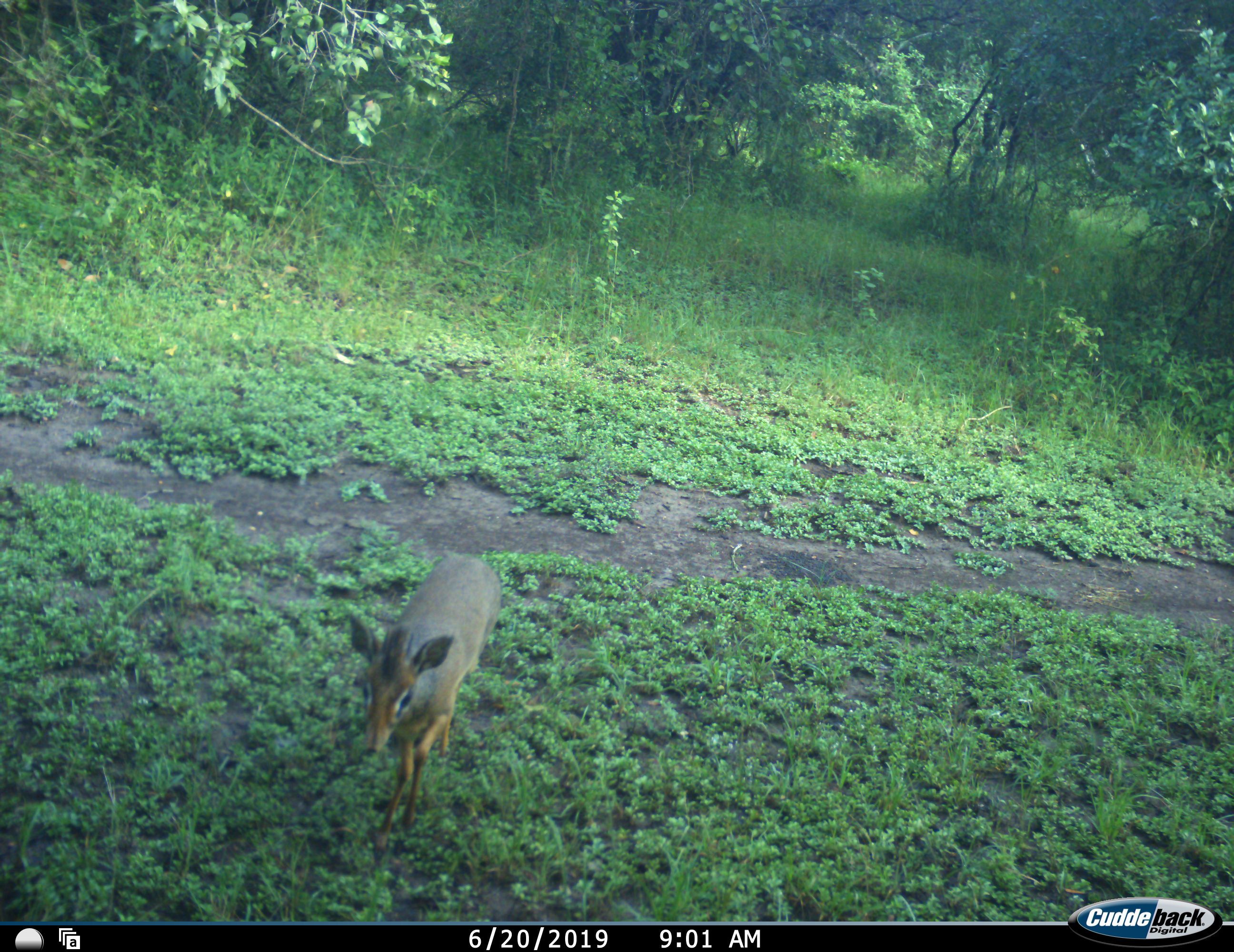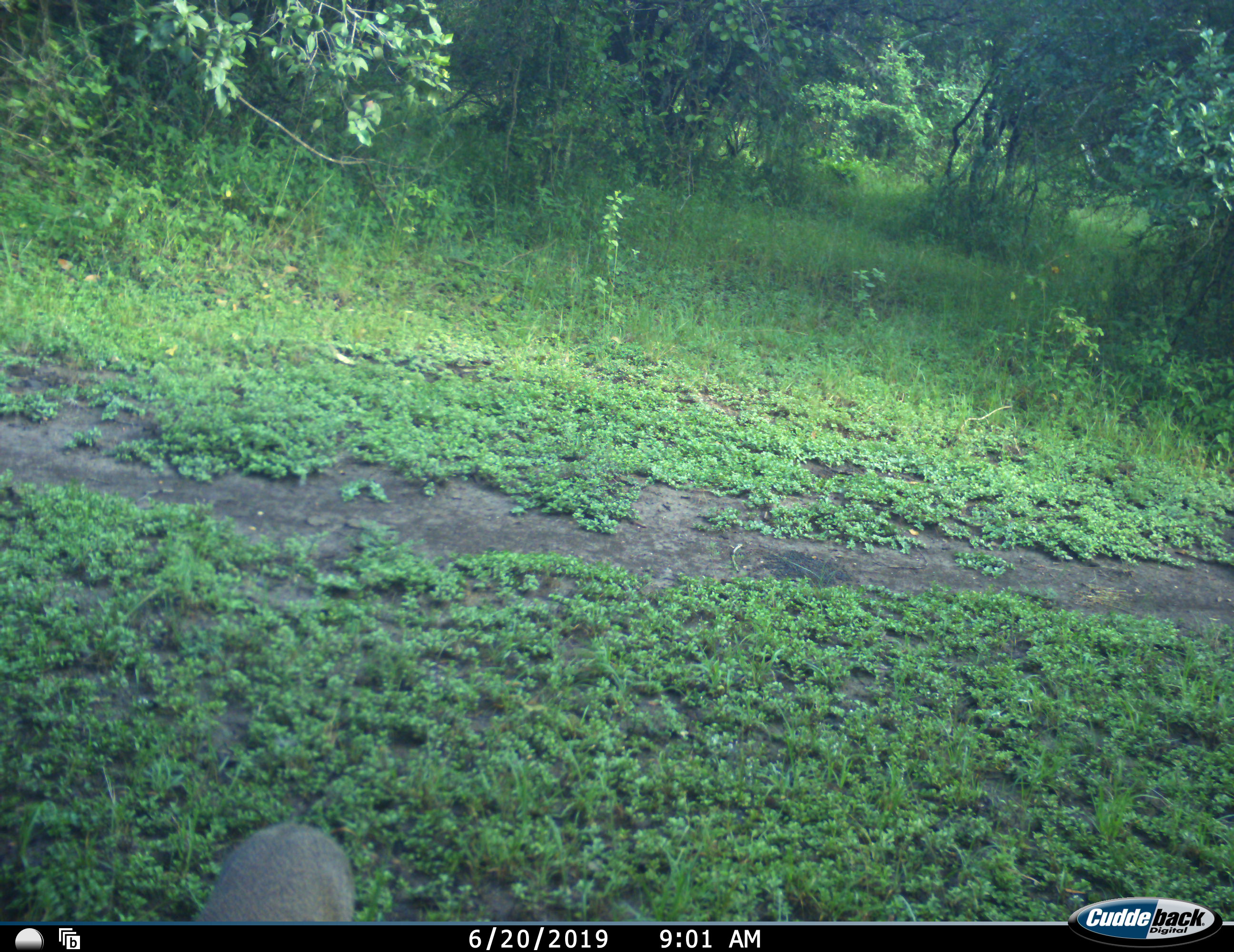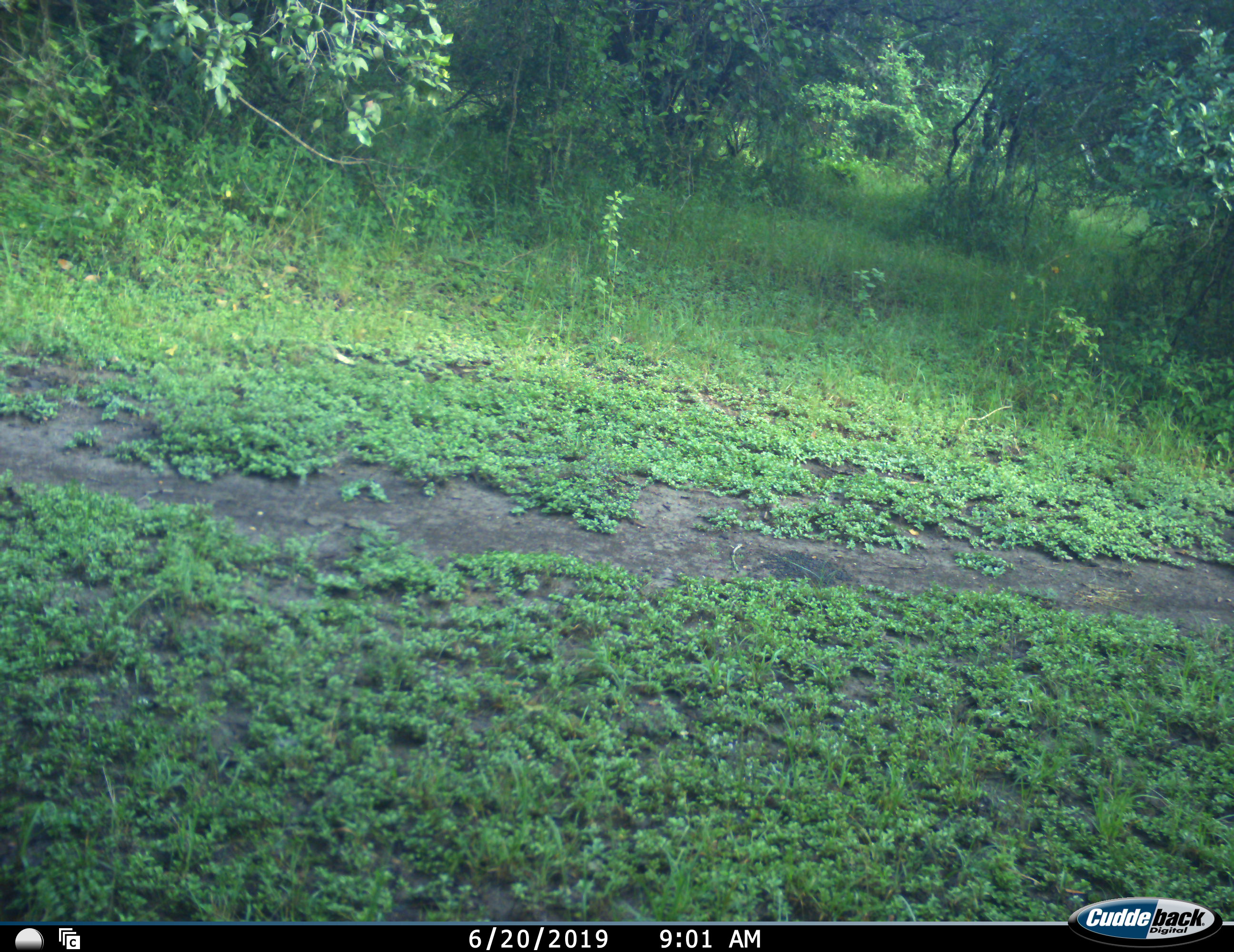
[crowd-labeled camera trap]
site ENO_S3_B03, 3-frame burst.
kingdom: Animalia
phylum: Chordata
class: Mammalia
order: Artiodactyla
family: Bovidae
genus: Madoqua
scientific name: Madoqua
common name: dik-dik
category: dikdik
Dikdik (dik-dik) (Madoqua), count 1. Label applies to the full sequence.